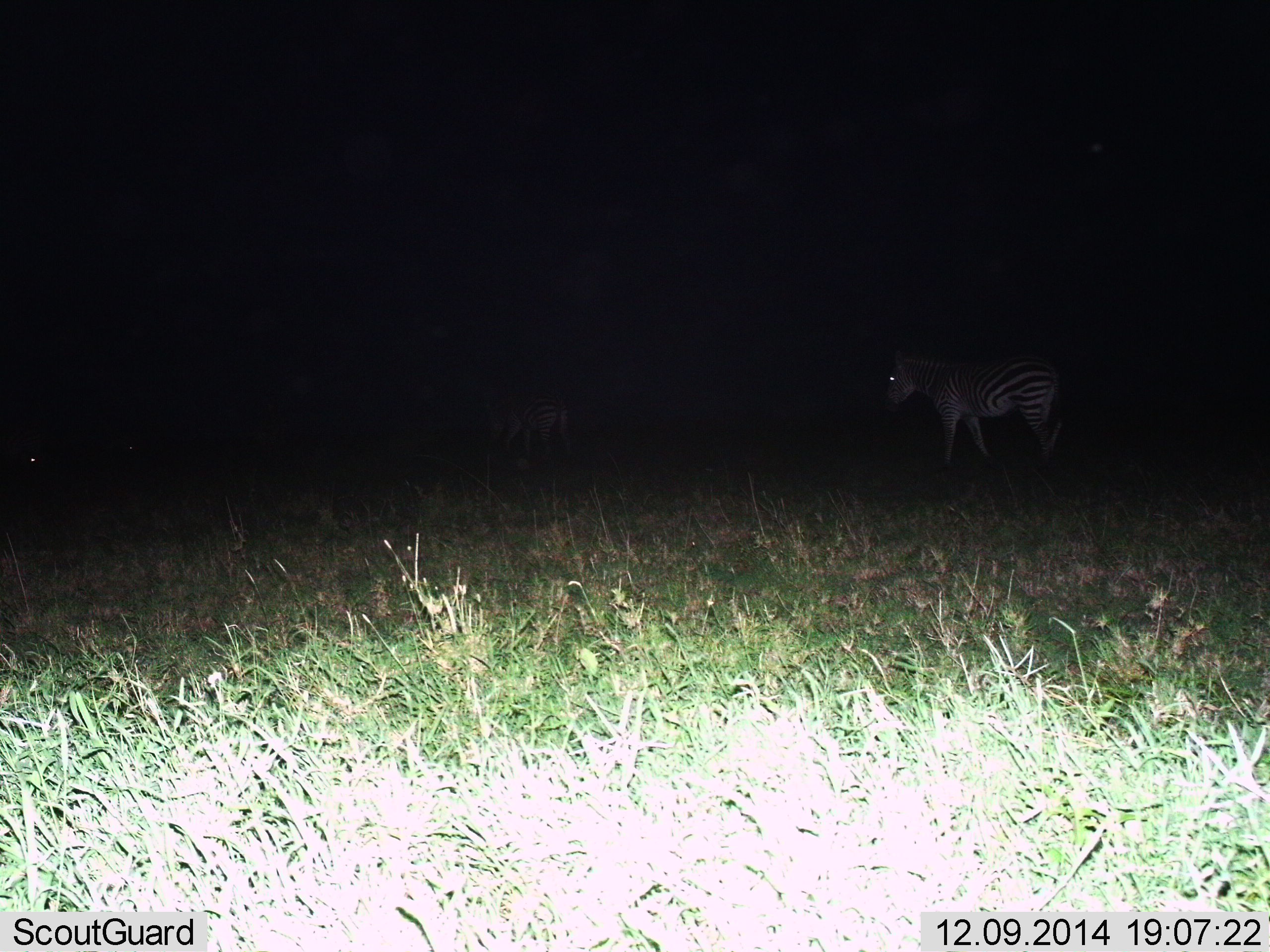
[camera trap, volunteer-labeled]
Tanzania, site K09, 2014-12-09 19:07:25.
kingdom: Animalia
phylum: Chordata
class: Mammalia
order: Perissodactyla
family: Equidae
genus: Equus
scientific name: Equus quagga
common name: plains zebra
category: zebra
Zebra (plains zebra) (Equus quagga), count 2. Behavior (volunteer vote fractions): standing 30%, resting 0%, moving 80%, interacting 0%. Young present (vote fraction): 0%. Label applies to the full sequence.